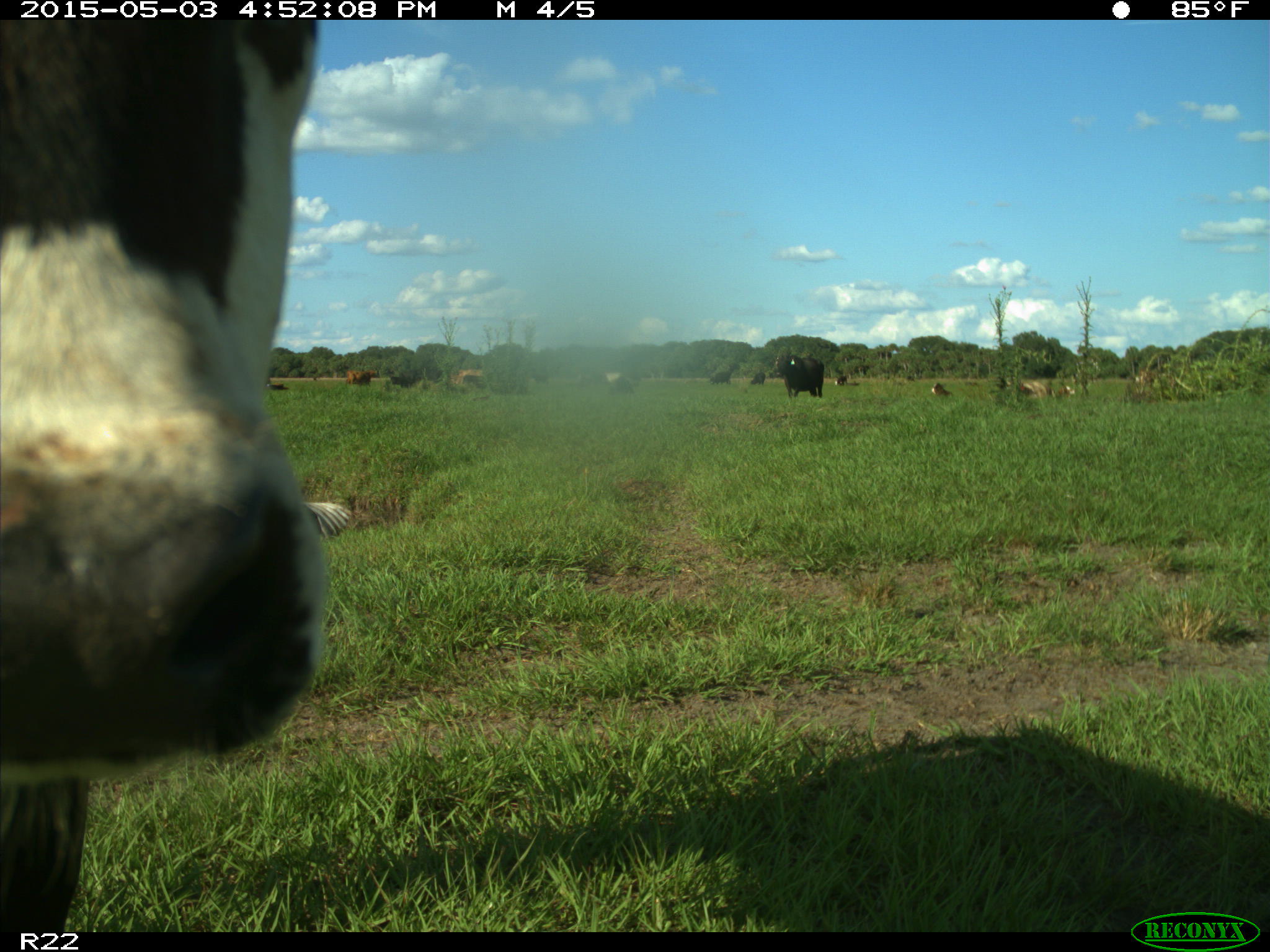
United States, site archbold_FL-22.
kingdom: Animalia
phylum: Chordata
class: Mammalia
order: Artiodactyla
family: Bovidae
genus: Bos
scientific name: Bos taurus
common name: domestic cow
Bos taurus (domestic cow).